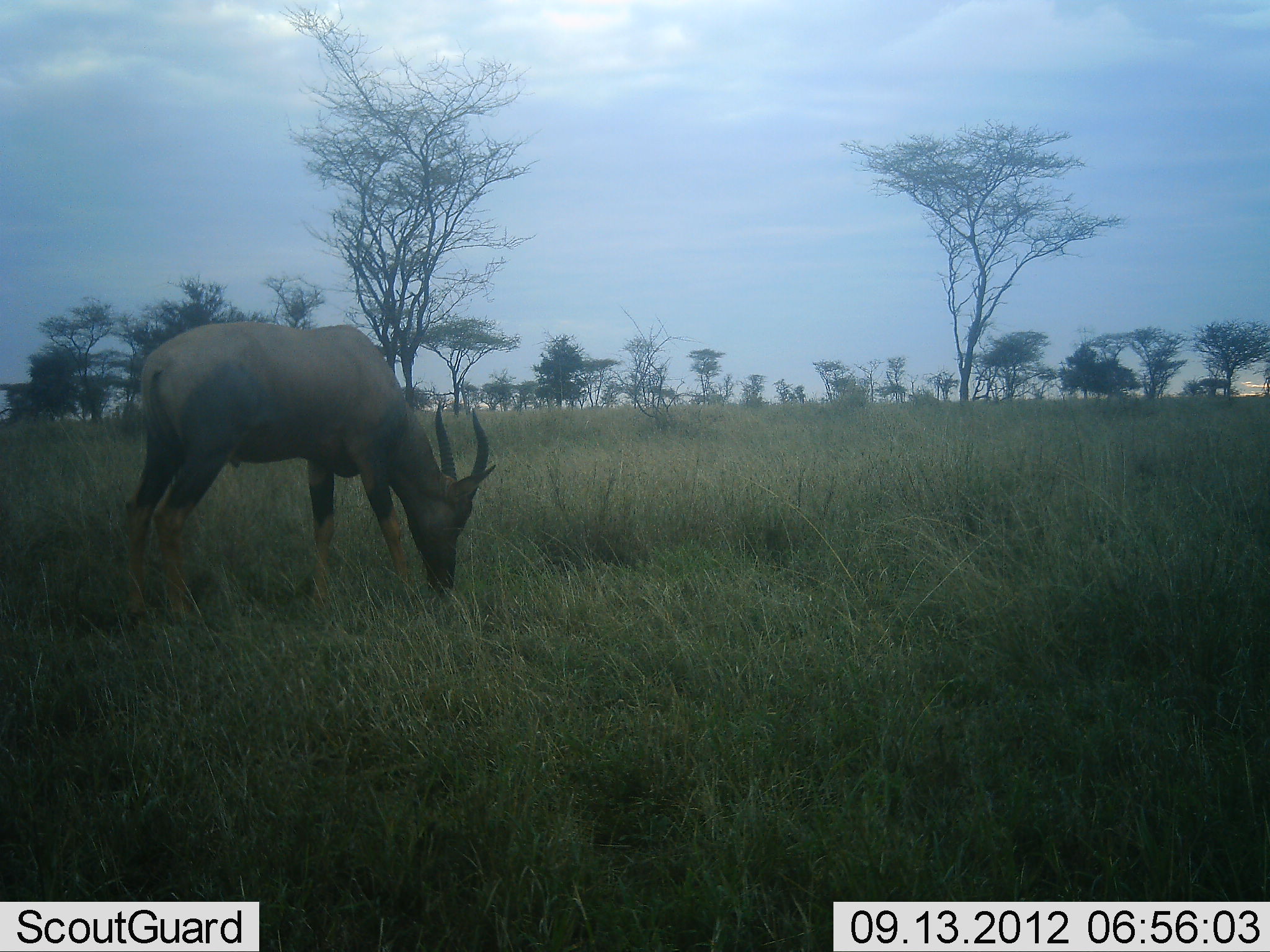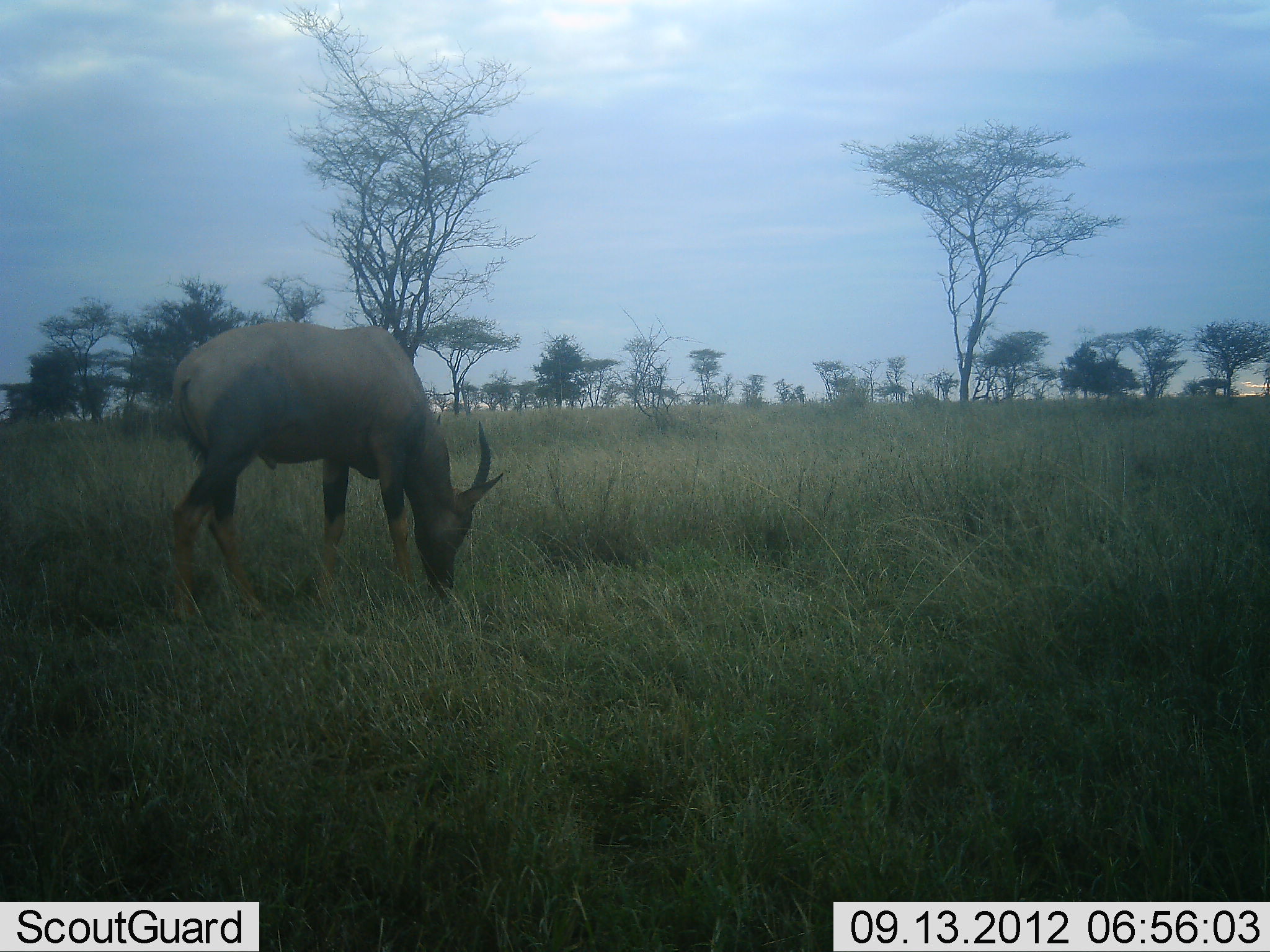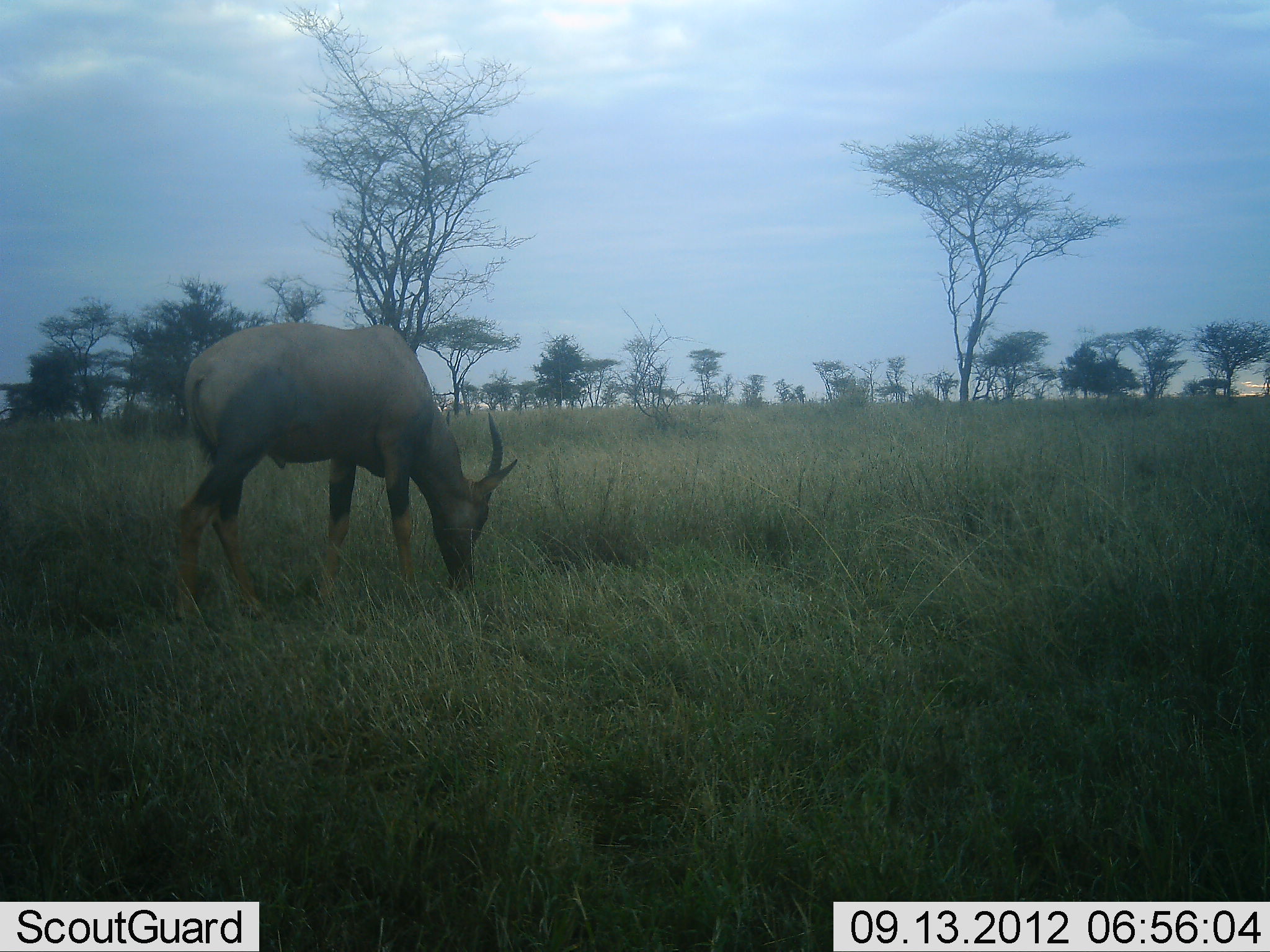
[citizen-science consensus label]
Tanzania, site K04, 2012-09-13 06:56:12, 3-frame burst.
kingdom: Animalia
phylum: Chordata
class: Mammalia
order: Artiodactyla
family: Bovidae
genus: Damaliscus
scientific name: Damaliscus lunatus jimela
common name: topi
Topi (Damaliscus lunatus jimela), count 1. Behavior (volunteer vote fractions): standing 10%, resting 0%, moving 0%, interacting 0%. Young present (vote fraction): 0%. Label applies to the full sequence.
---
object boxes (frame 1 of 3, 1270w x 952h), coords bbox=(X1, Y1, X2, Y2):
animal: bbox=(116, 320, 497, 619)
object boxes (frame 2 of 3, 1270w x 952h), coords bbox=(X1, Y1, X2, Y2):
animal: bbox=(164, 322, 508, 625)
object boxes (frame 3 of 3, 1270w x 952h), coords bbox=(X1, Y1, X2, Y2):
animal: bbox=(172, 322, 521, 652)